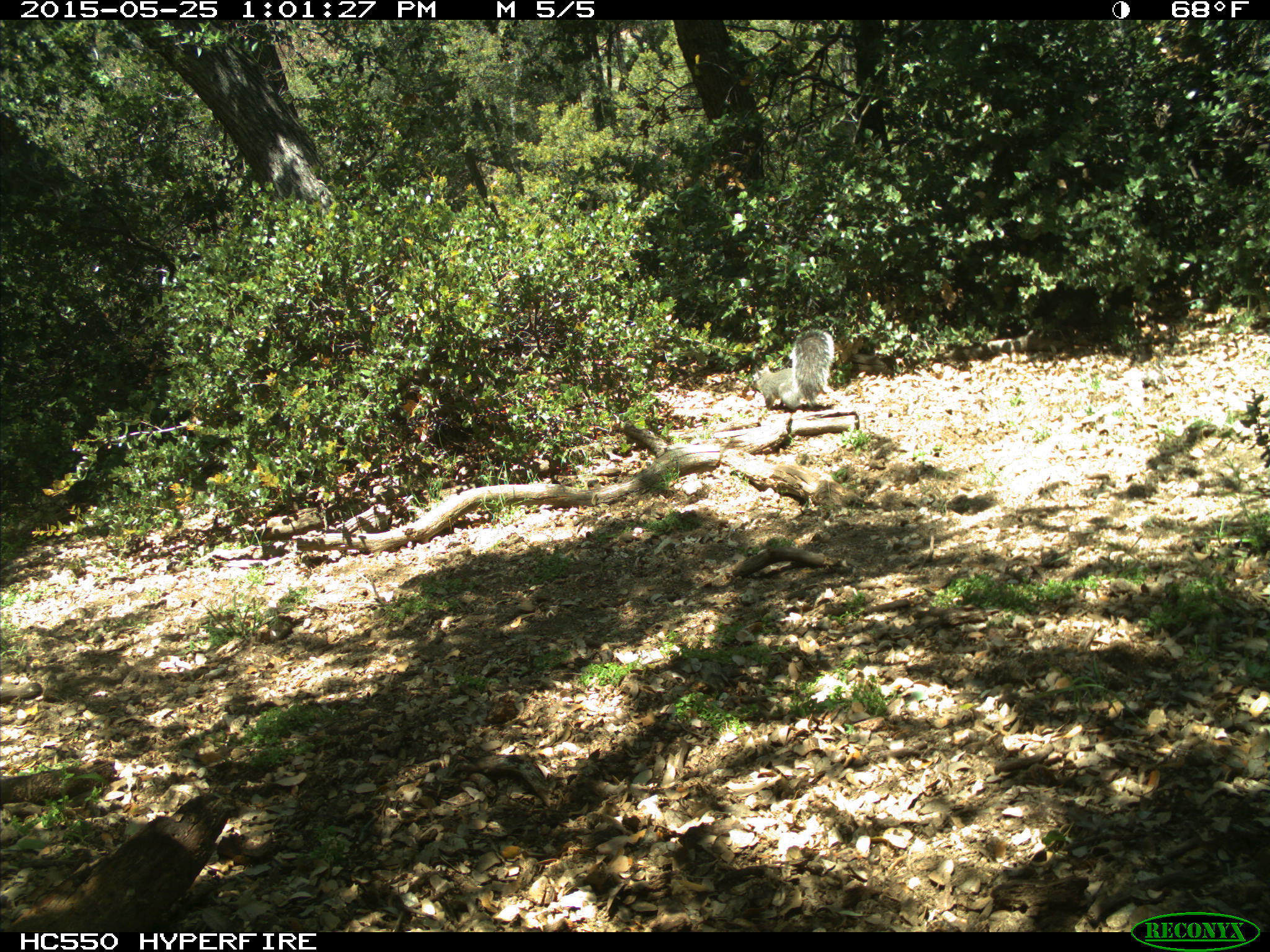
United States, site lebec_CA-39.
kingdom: Animalia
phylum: Chordata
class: Mammalia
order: Rodentia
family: Sciuridae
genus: Sciurus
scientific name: Sciurus carolinensis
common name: eastern gray squirrel